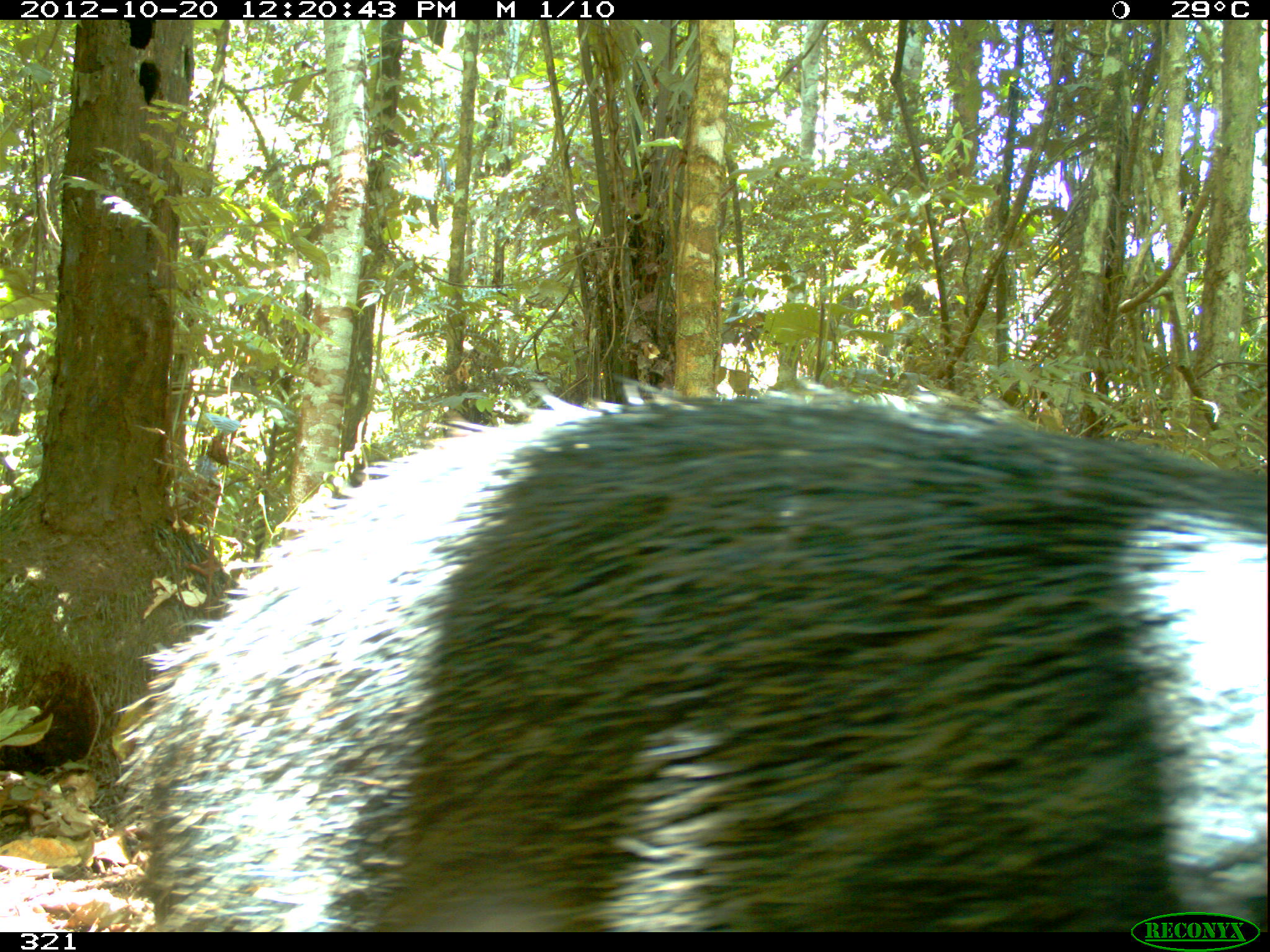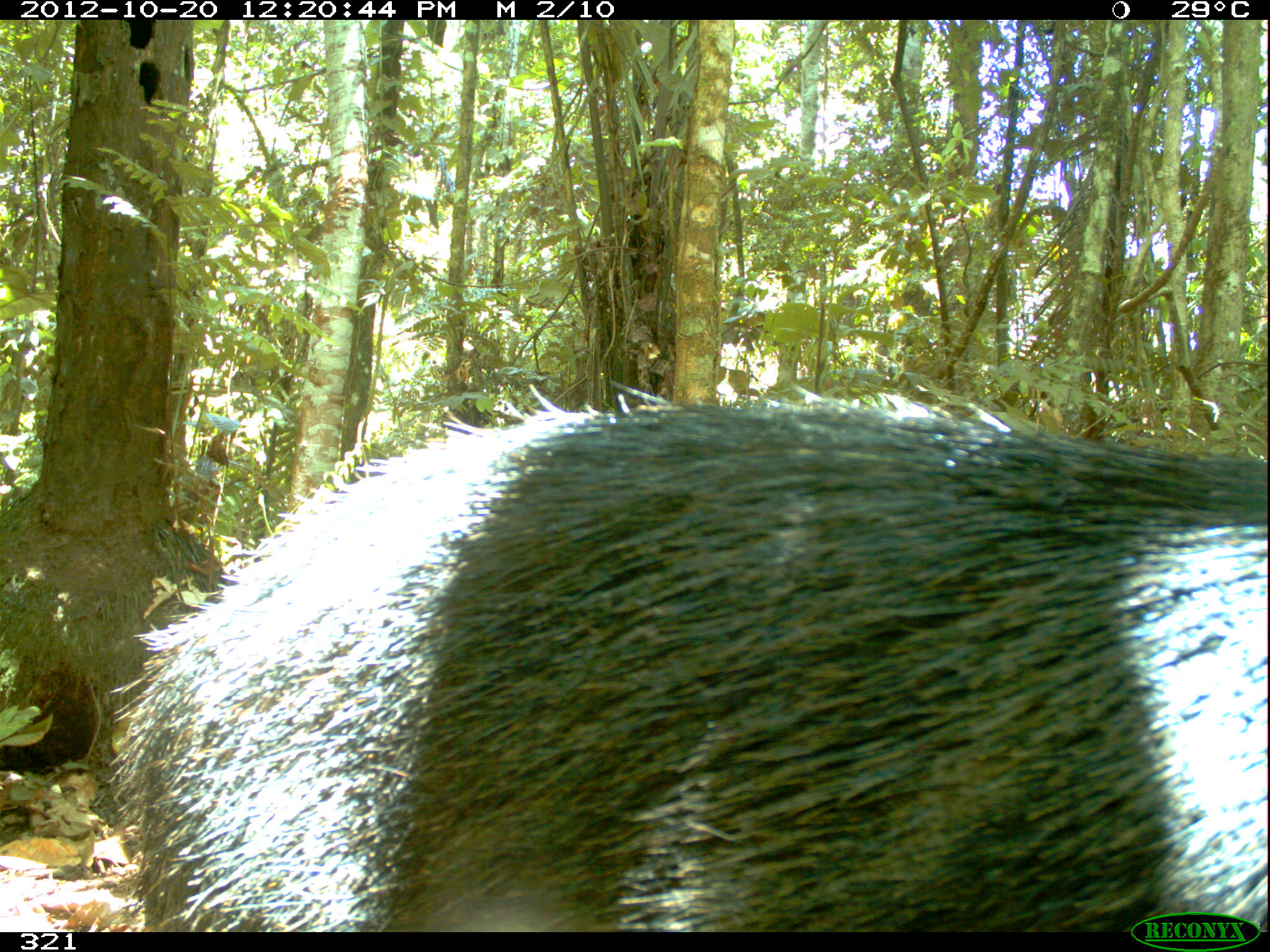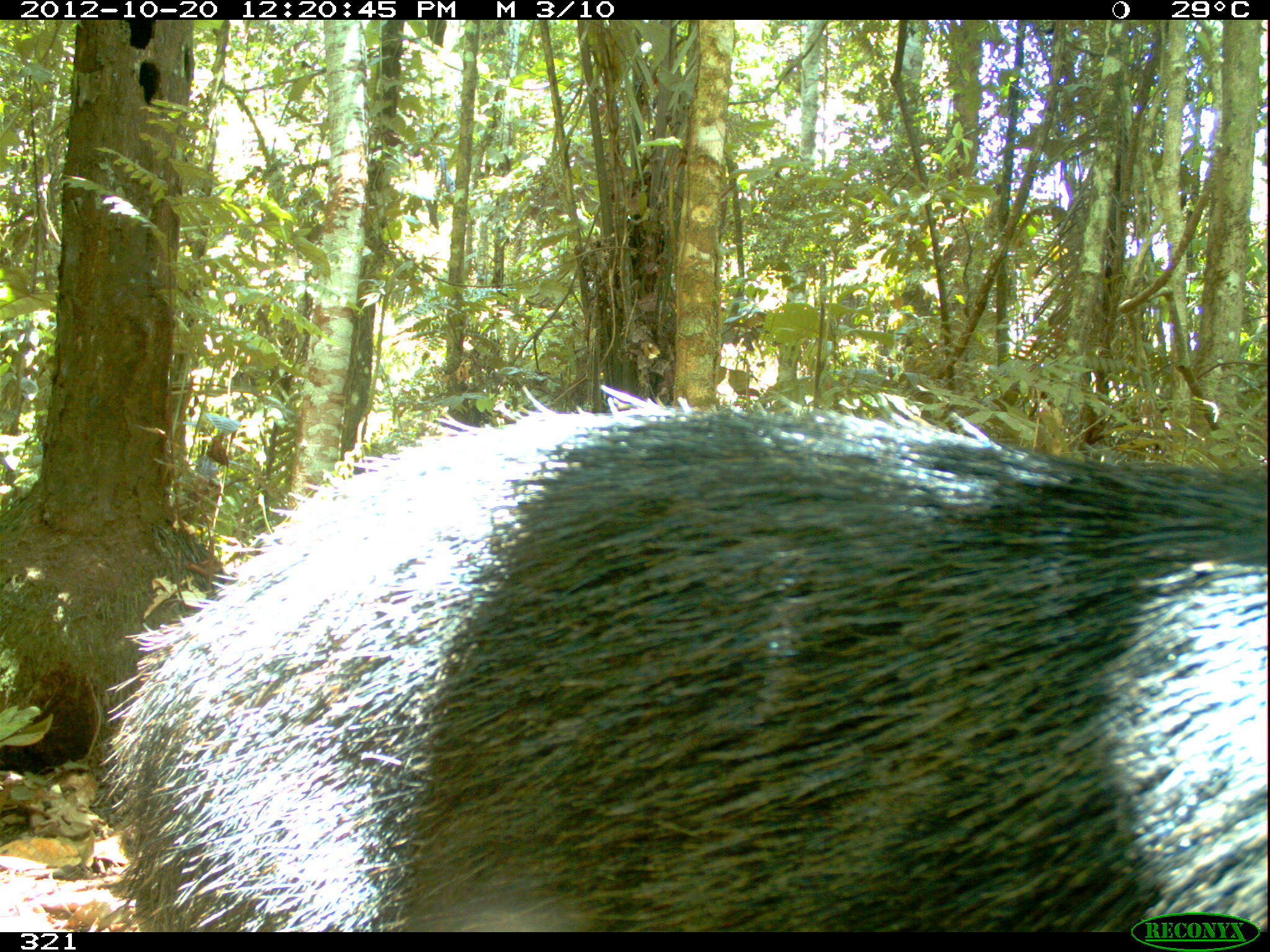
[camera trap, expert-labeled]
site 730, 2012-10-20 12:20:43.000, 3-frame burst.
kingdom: Animalia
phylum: Chordata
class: Mammalia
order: Artiodactyla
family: Tayassuidae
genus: Tayassu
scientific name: Tayassu pecari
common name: white-lipped peccary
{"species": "Tayassu pecari (white-lipped peccary)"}